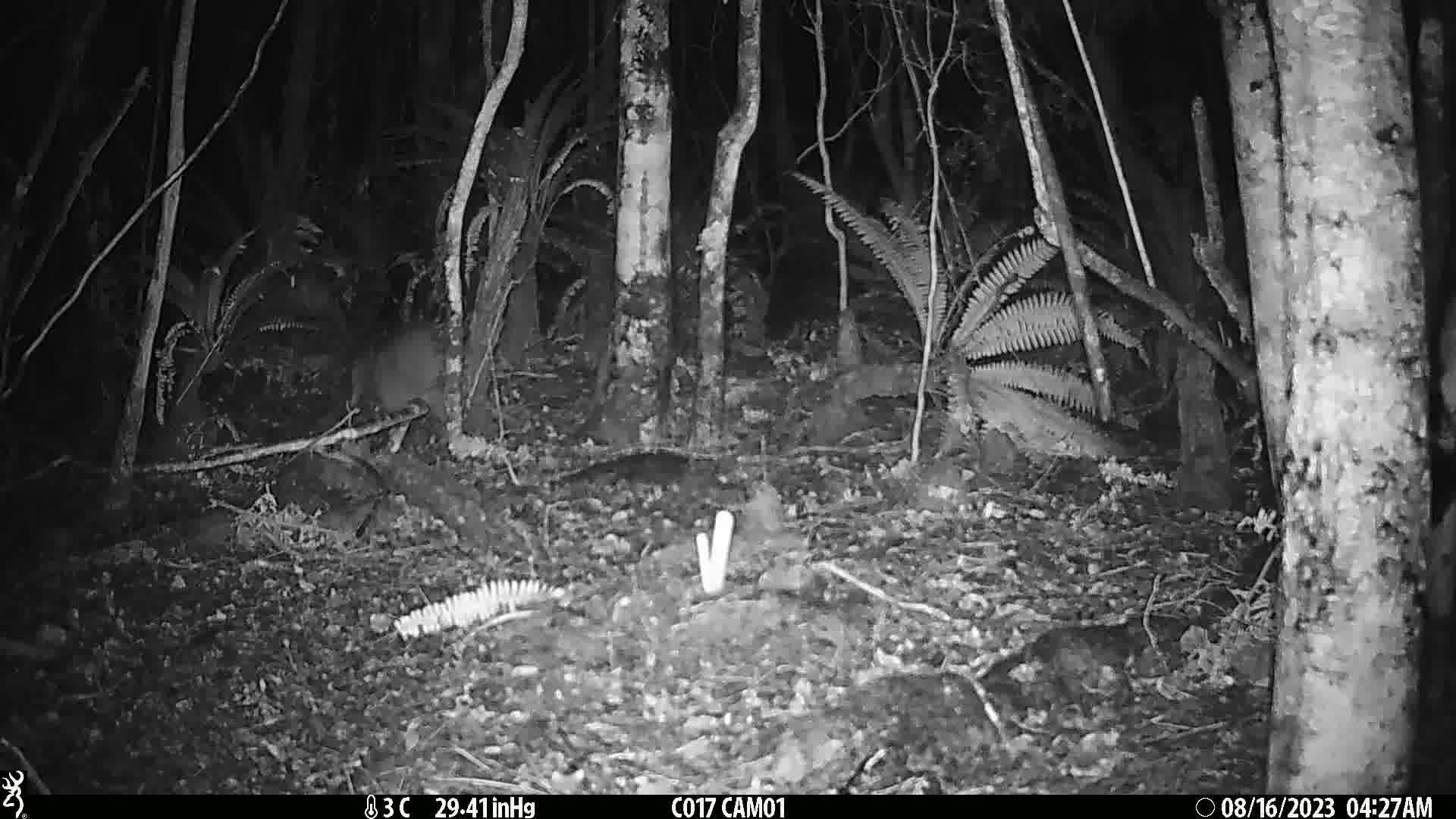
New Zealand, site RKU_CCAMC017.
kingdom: Animalia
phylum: Chordata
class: Aves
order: Apterygiformes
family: Apterygidae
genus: Apteryx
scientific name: Apteryx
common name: kiwi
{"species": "kiwi (Apteryx)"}